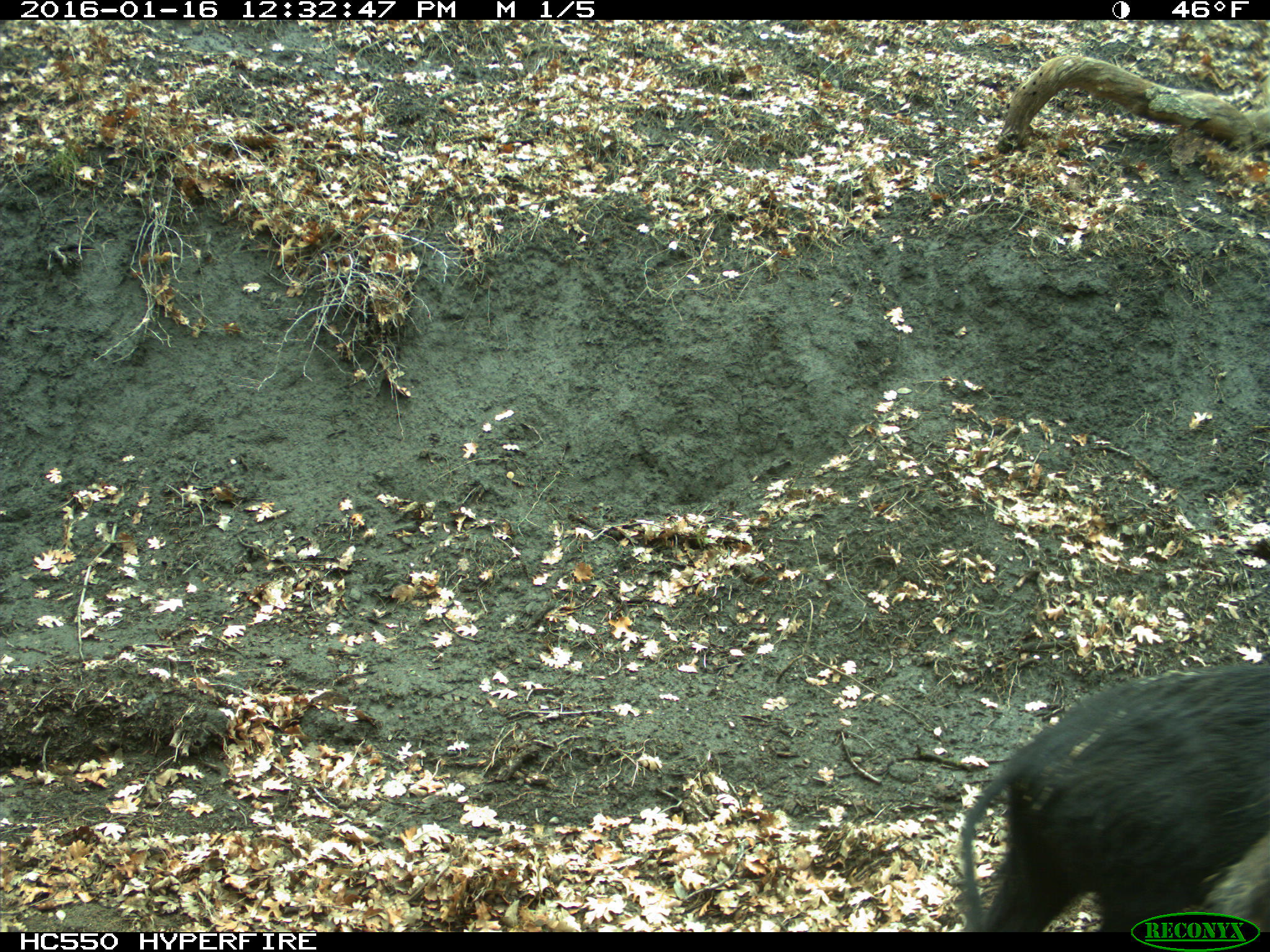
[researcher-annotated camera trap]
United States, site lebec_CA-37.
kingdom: Animalia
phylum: Chordata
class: Mammalia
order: Artiodactyla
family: Suidae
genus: Sus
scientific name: Sus scrofa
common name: wild boar